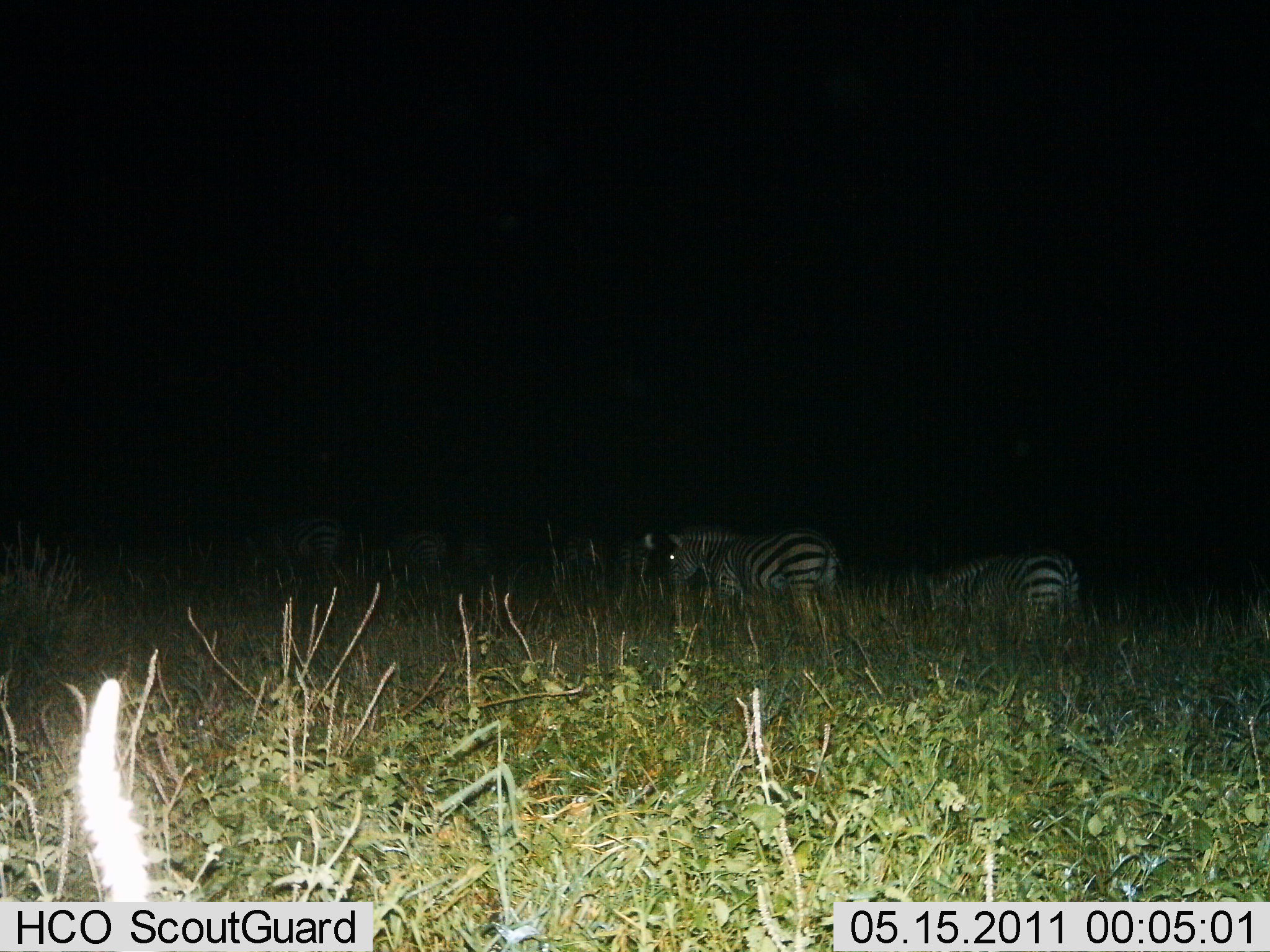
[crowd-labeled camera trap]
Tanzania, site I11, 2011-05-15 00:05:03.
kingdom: Animalia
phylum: Chordata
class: Mammalia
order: Perissodactyla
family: Equidae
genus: Equus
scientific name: Equus quagga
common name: plains zebra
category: zebra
Zebra (plains zebra) (Equus quagga), count 5. Behavior (volunteer vote fractions): standing 60%, resting 10%, moving 20%, interacting 0%. Young present (vote fraction): 10%. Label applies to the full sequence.